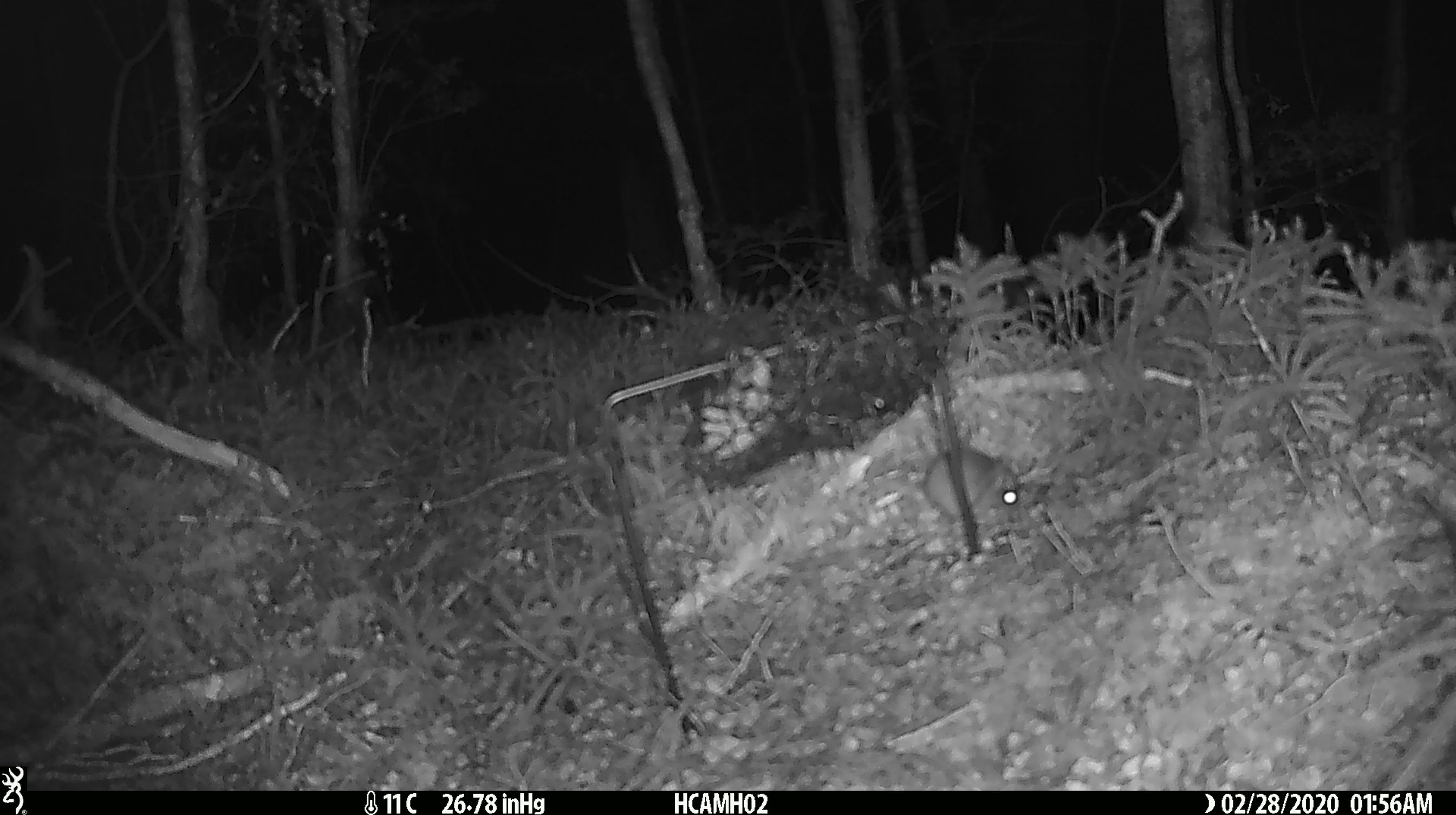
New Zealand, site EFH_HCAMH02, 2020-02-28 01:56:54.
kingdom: Animalia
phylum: Chordata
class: Mammalia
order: Rodentia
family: Muridae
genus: Mus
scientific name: Mus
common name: mouse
Mouse (Mus).